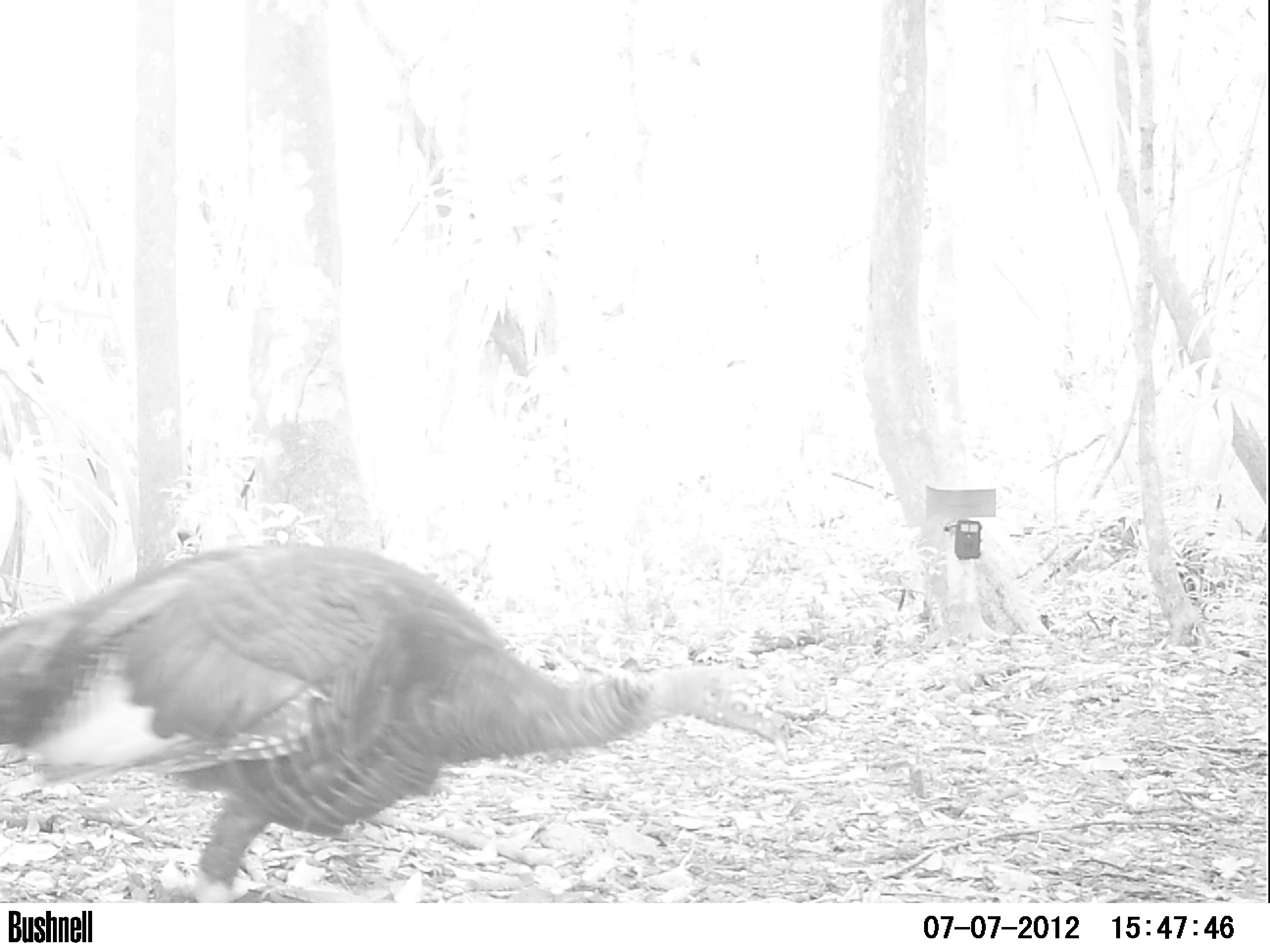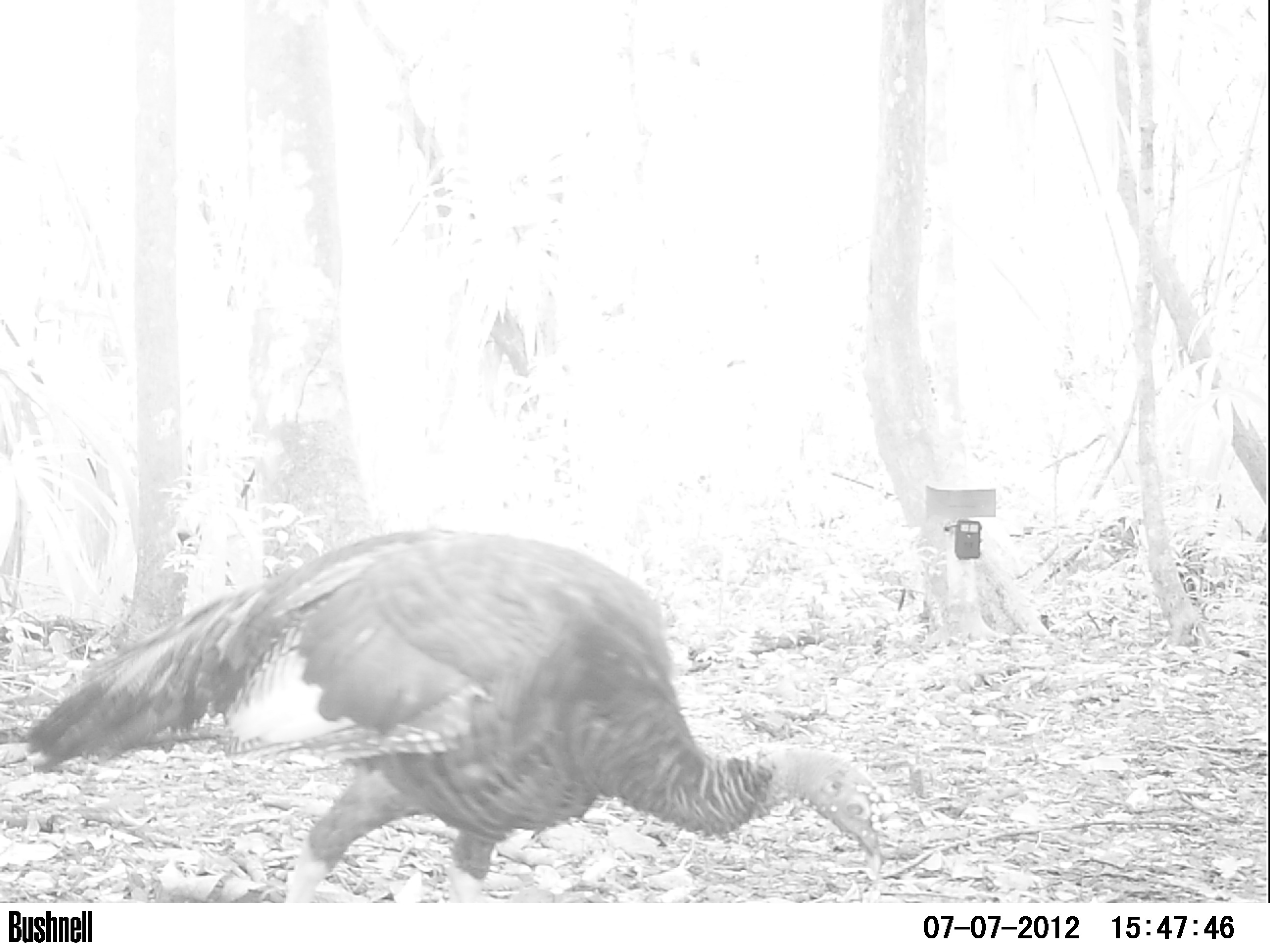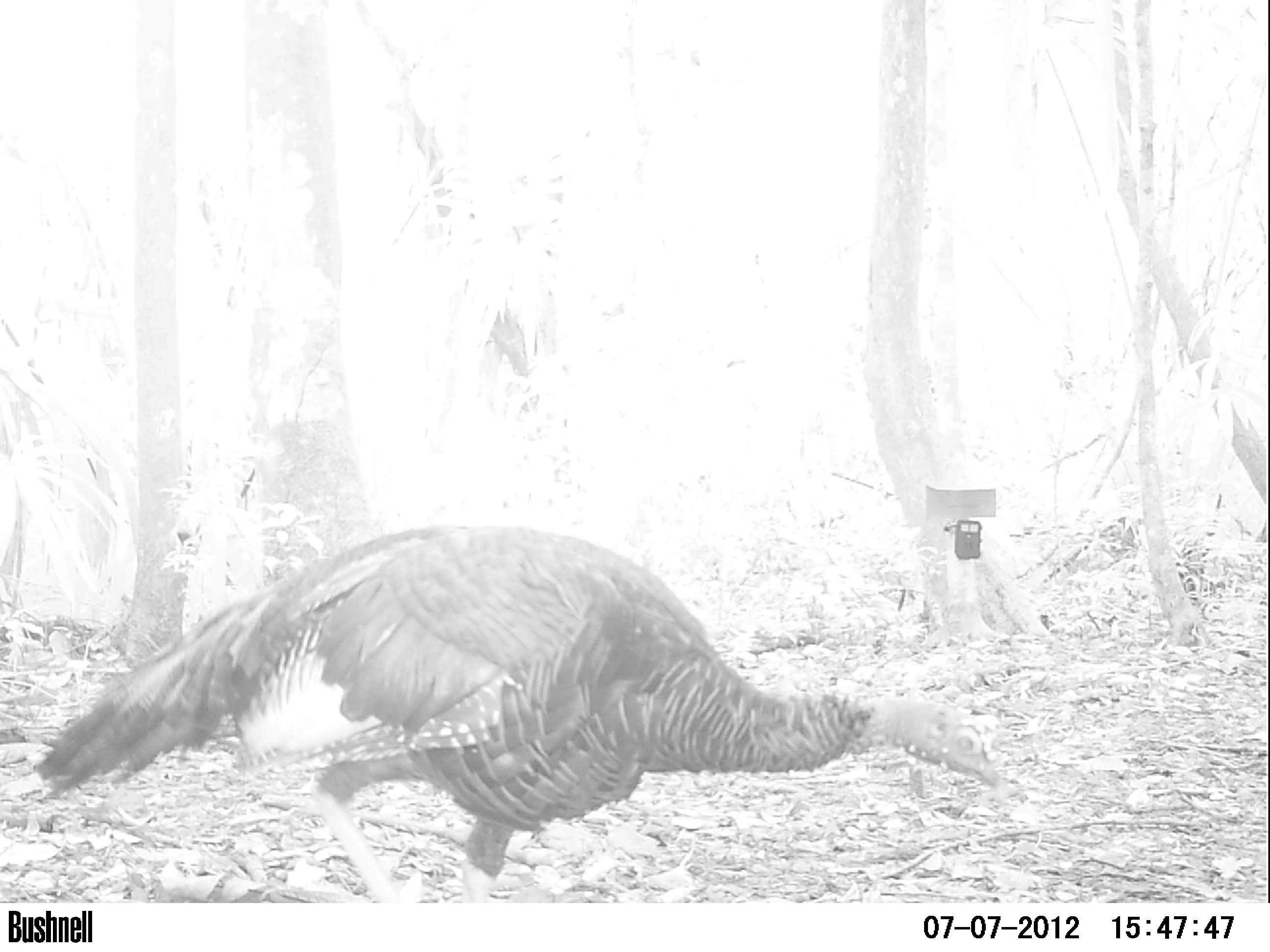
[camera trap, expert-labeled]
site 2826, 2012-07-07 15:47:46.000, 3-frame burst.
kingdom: Animalia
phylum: Chordata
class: Aves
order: Galliformes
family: Phasianidae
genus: Meleagris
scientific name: Meleagris ocellata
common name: ocellated turkey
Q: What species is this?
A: Meleagris ocellata (ocellated turkey).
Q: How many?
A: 2.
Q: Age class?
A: Adult.